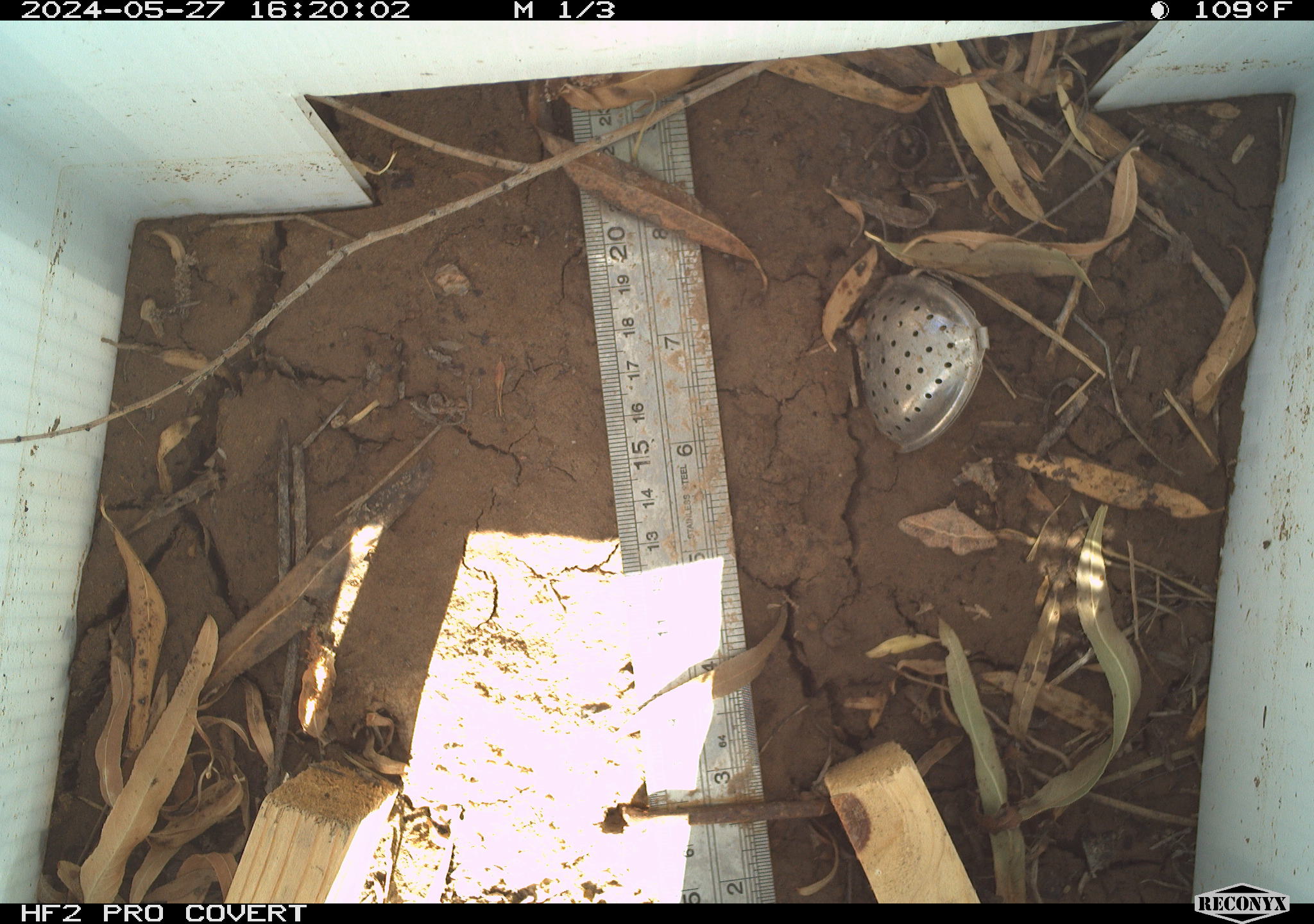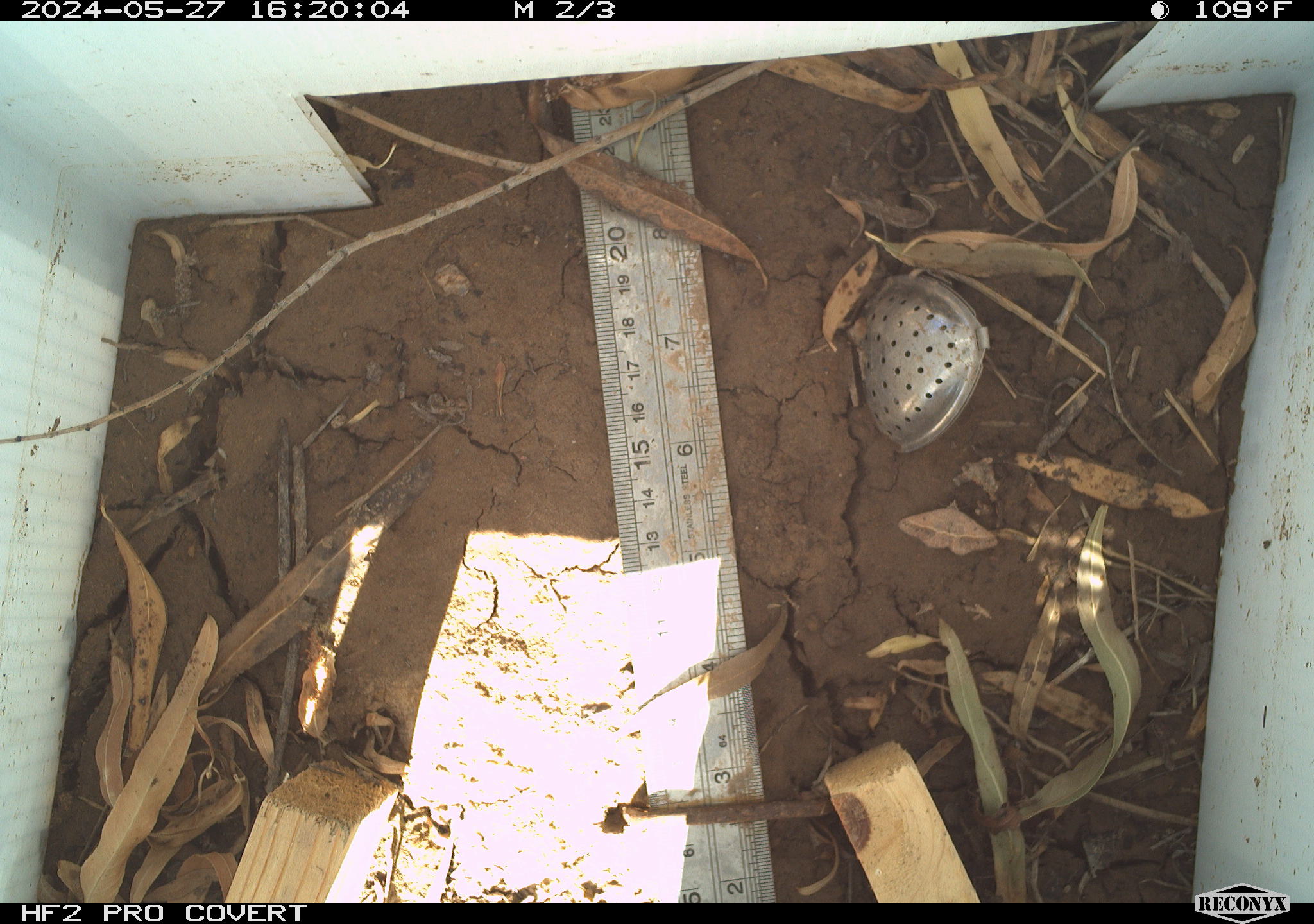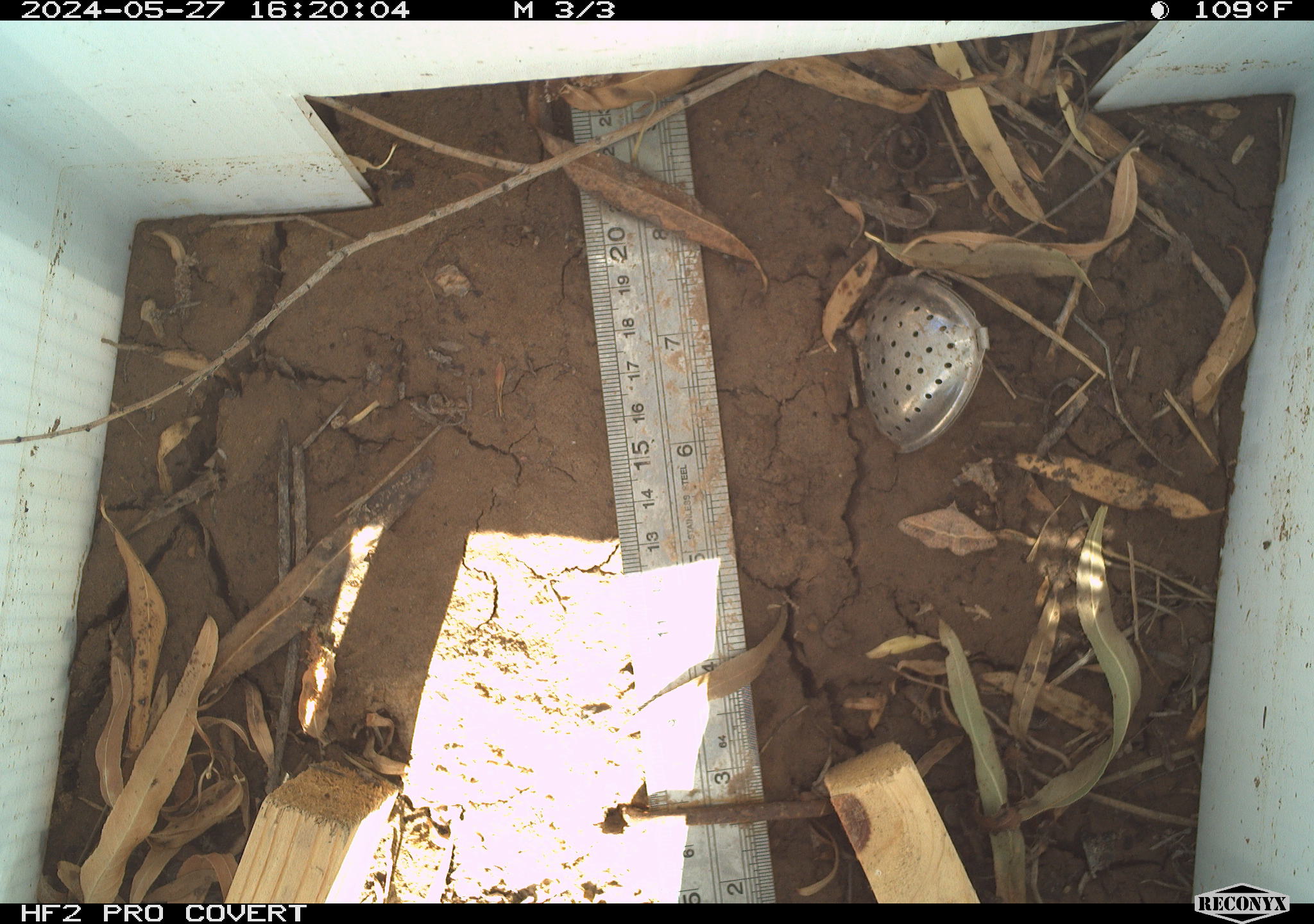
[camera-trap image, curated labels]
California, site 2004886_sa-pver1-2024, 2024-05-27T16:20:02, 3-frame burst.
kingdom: Animalia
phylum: Arthropoda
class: Insecta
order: Lepidoptera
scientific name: Lepidoptera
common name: butterflies and moths